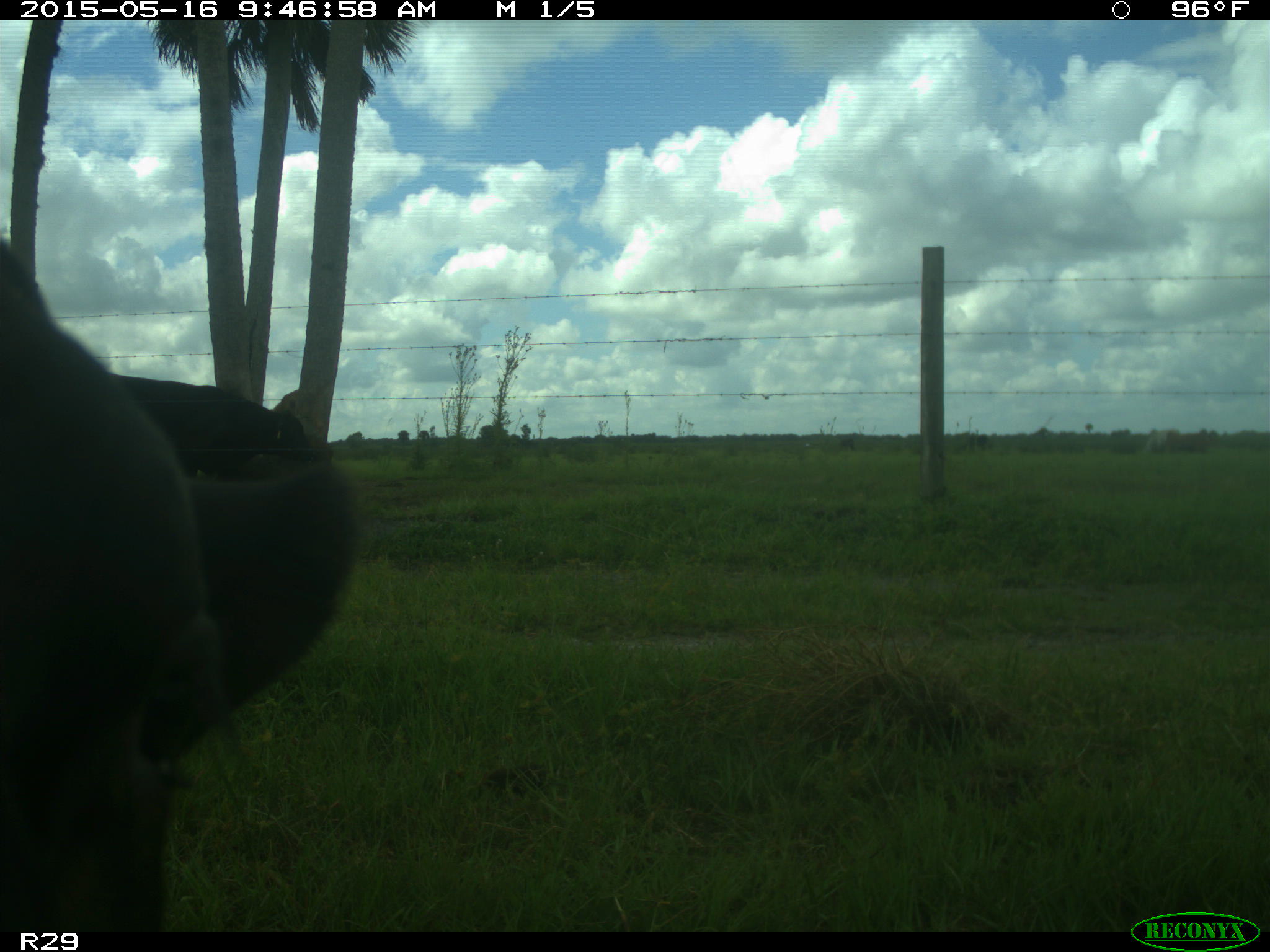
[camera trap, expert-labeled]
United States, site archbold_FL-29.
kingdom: Animalia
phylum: Chordata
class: Mammalia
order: Artiodactyla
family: Bovidae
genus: Bos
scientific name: Bos taurus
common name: domestic cow